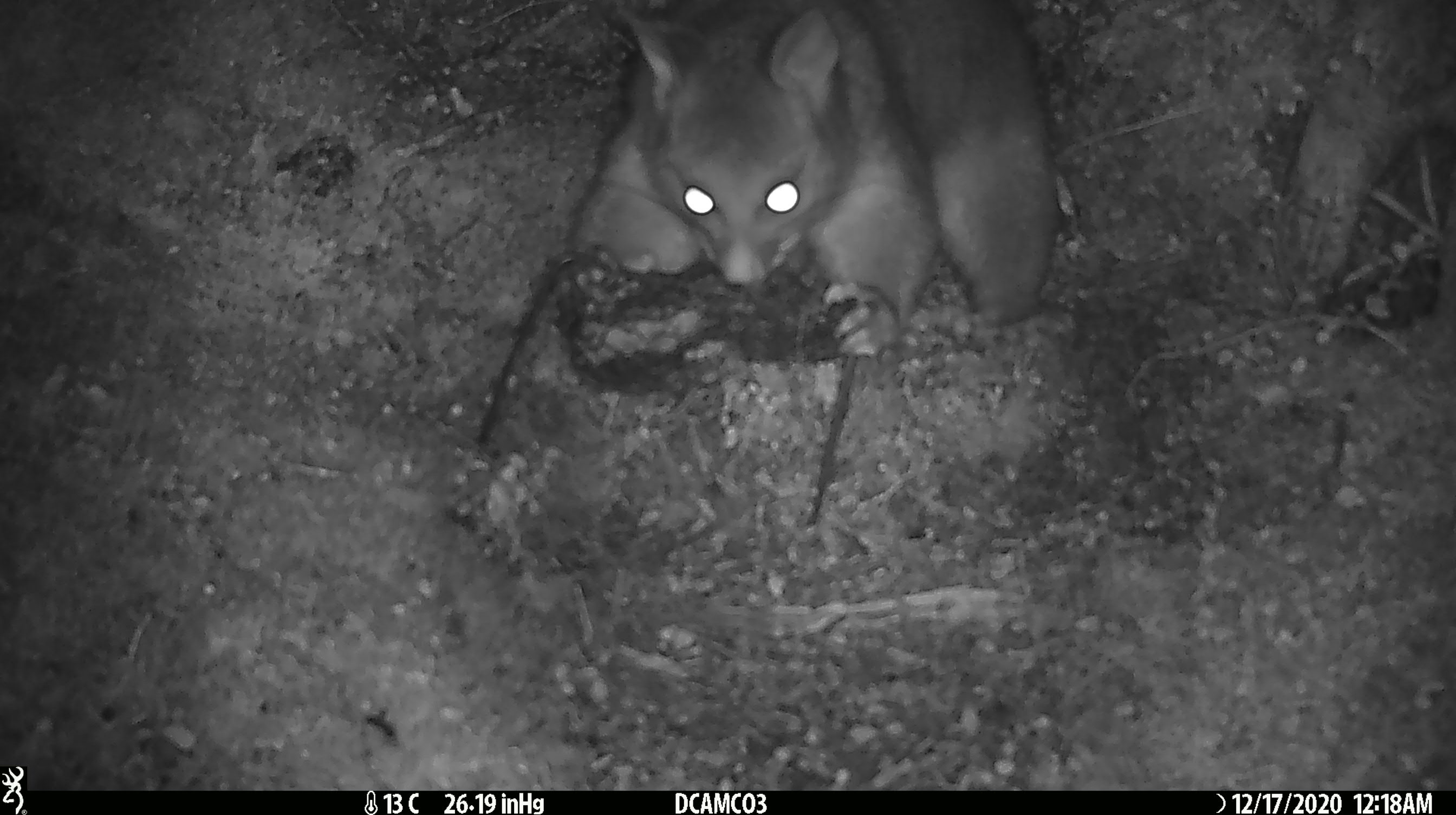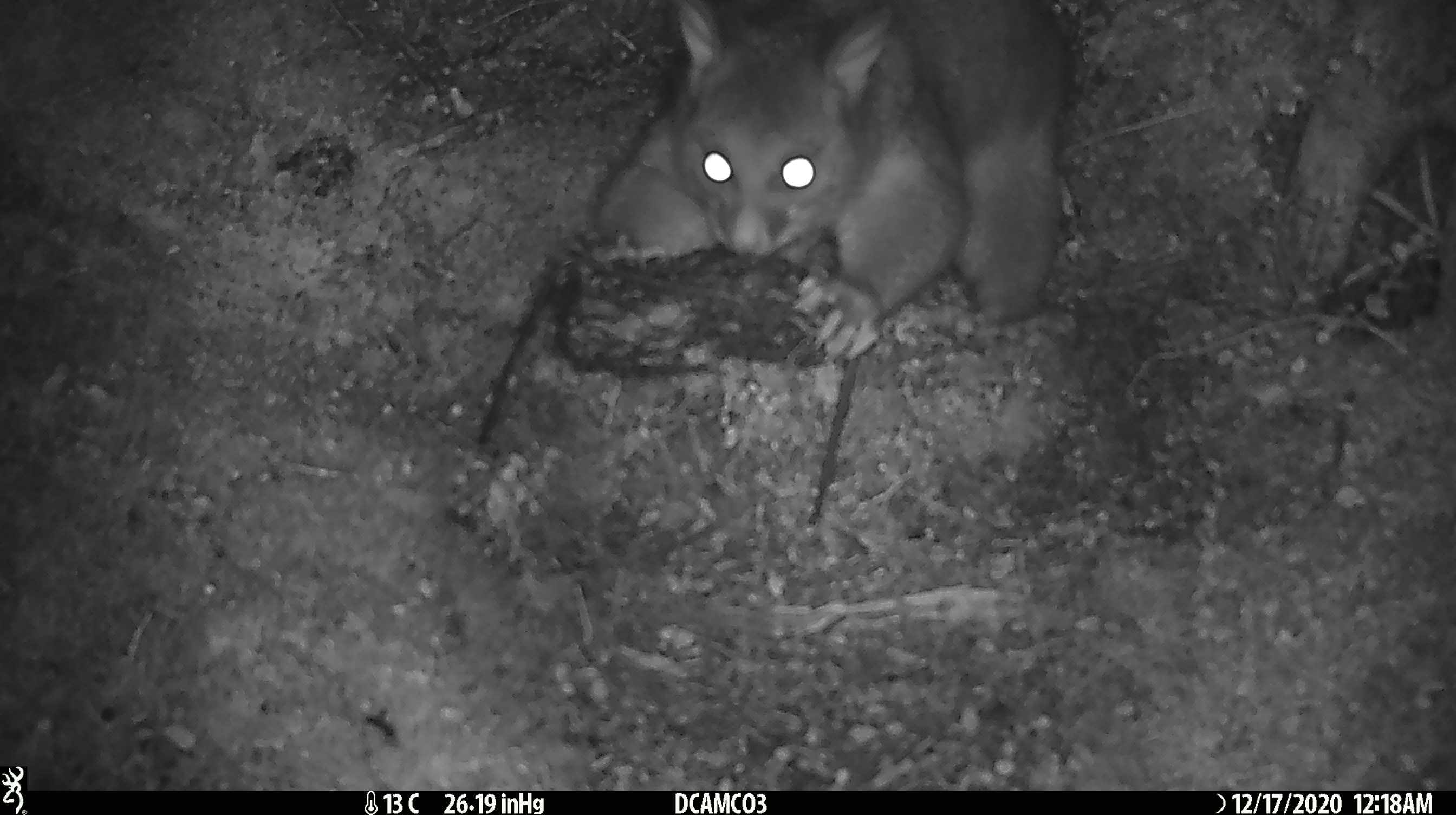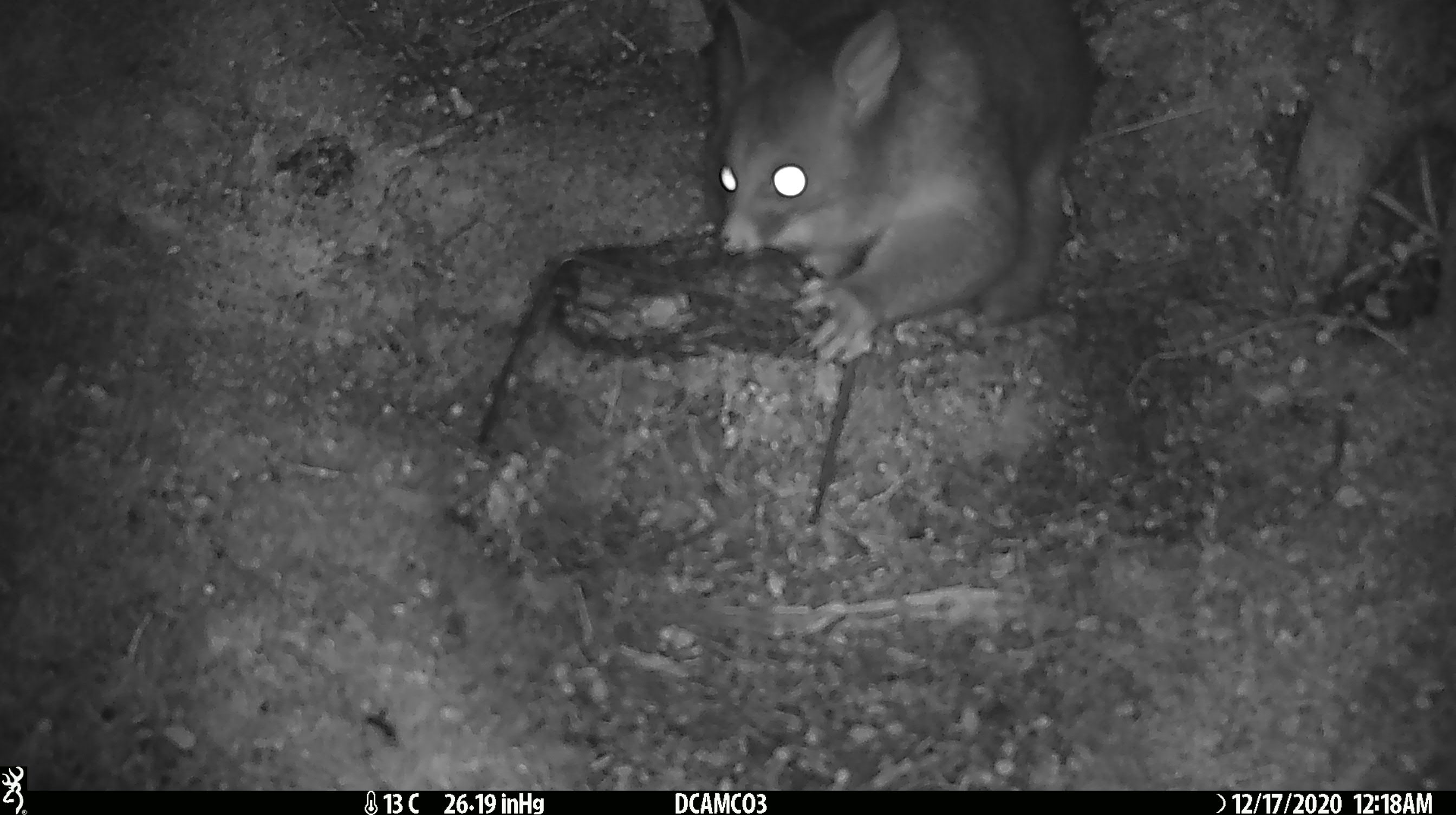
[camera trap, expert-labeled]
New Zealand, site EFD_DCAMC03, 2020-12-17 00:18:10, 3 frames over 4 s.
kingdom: Animalia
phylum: Chordata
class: Mammalia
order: Diprotodontia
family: Phalangeridae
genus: Trichosurus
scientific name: Trichosurus vulpecula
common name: common brushtail possum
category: possum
Possum (common brushtail possum) (Trichosurus vulpecula).